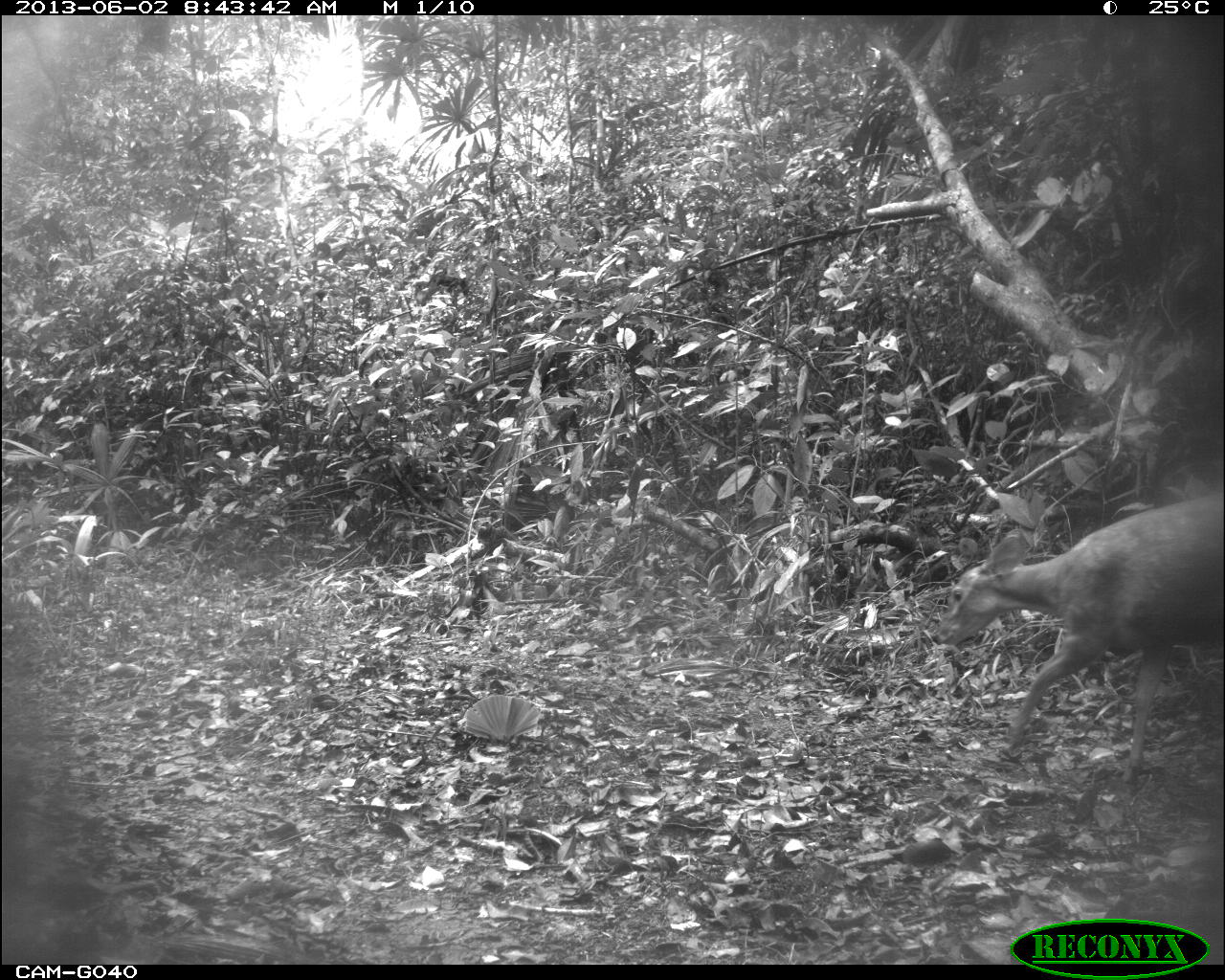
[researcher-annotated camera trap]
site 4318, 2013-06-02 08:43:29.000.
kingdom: Animalia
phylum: Chordata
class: Mammalia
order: Artiodactyla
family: Cervidae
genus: Mazama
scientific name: Mazama temama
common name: central american red brocket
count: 2